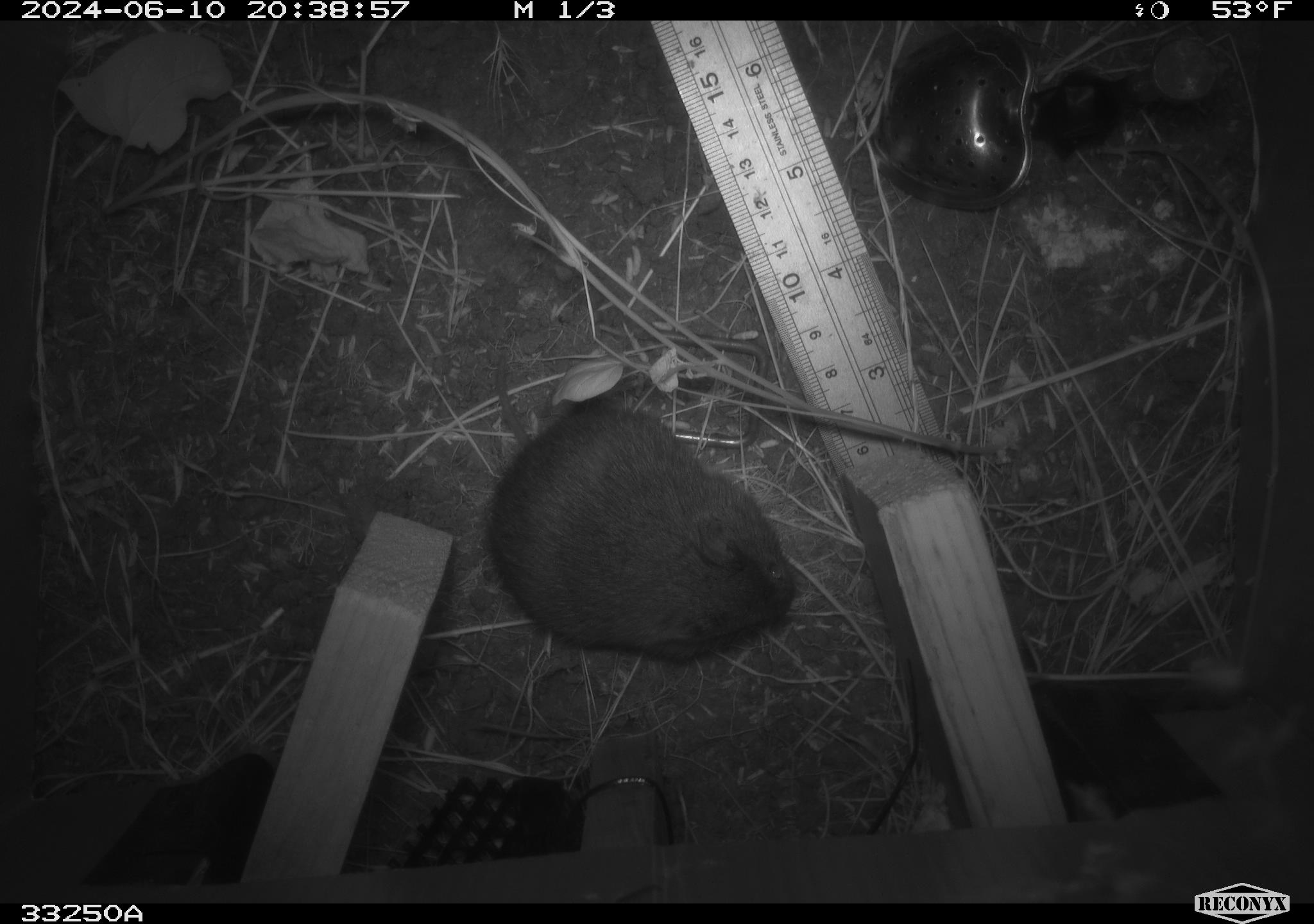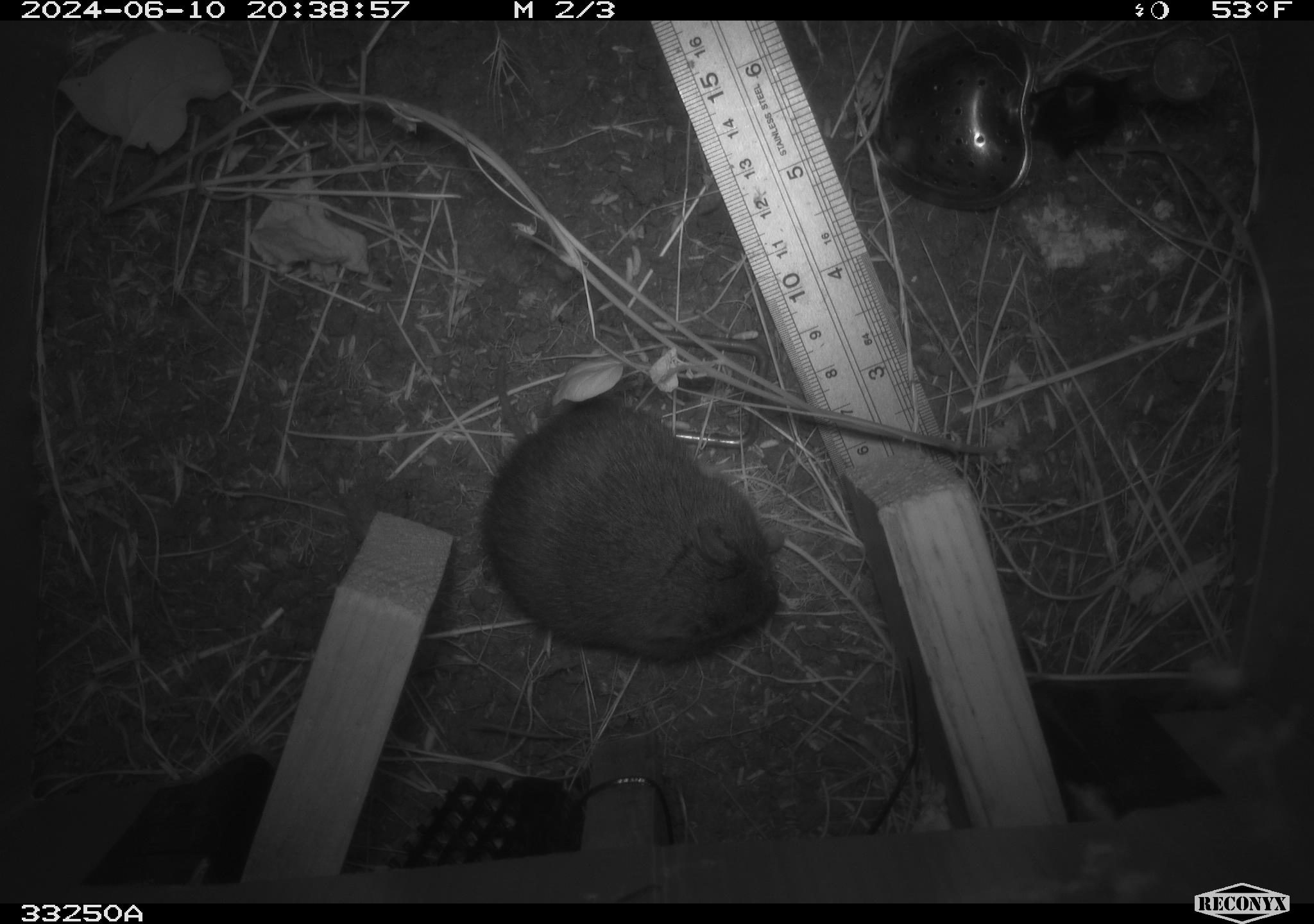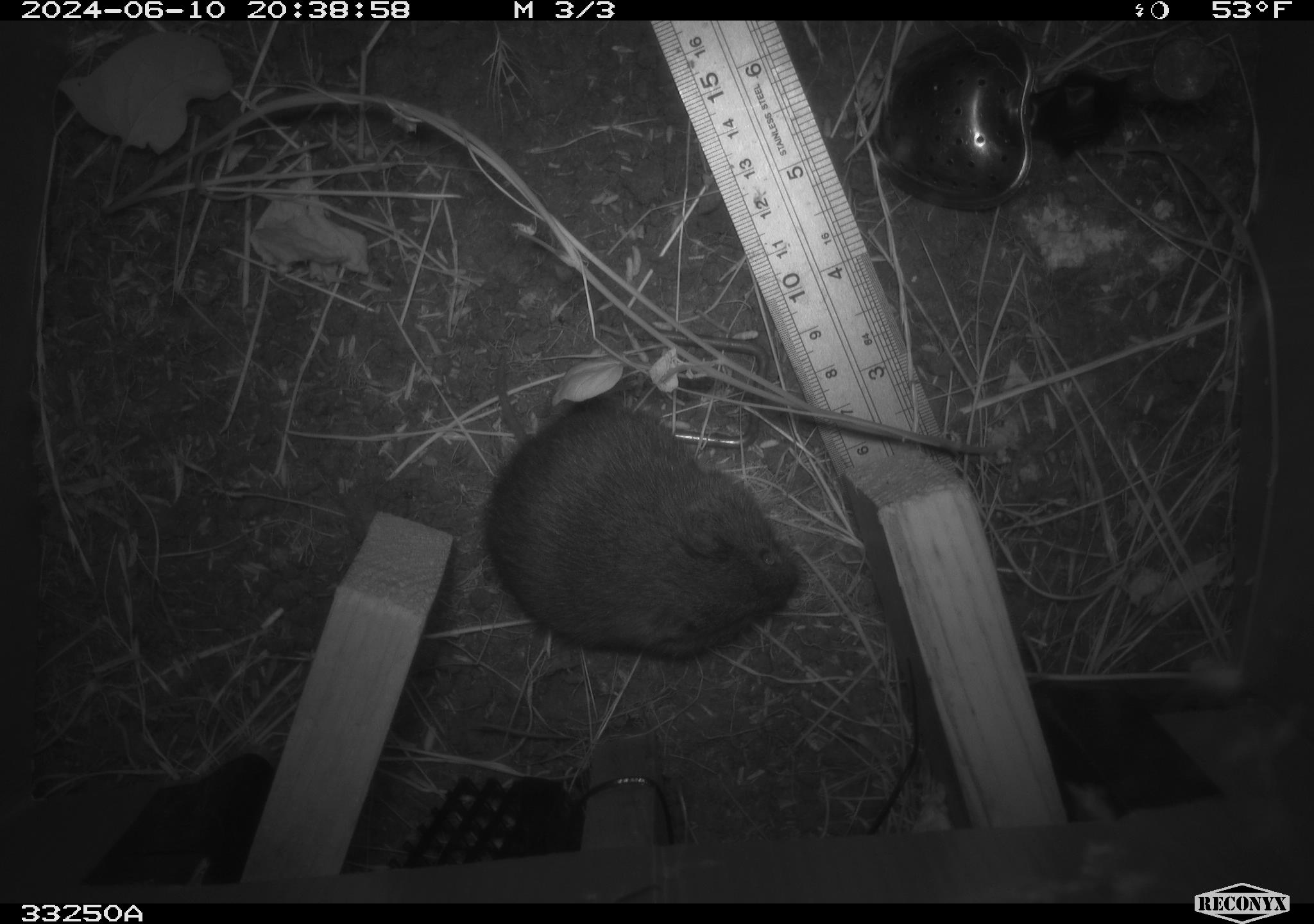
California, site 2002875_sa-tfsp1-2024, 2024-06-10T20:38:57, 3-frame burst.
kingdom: Animalia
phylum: Chordata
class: Mammalia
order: Rodentia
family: Cricetidae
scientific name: Arvicolinae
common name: voles, lemmings, and muskrats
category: arvicolinae subfamily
Arvicolinae subfamily (voles, lemmings, and muskrats) (Arvicolinae).